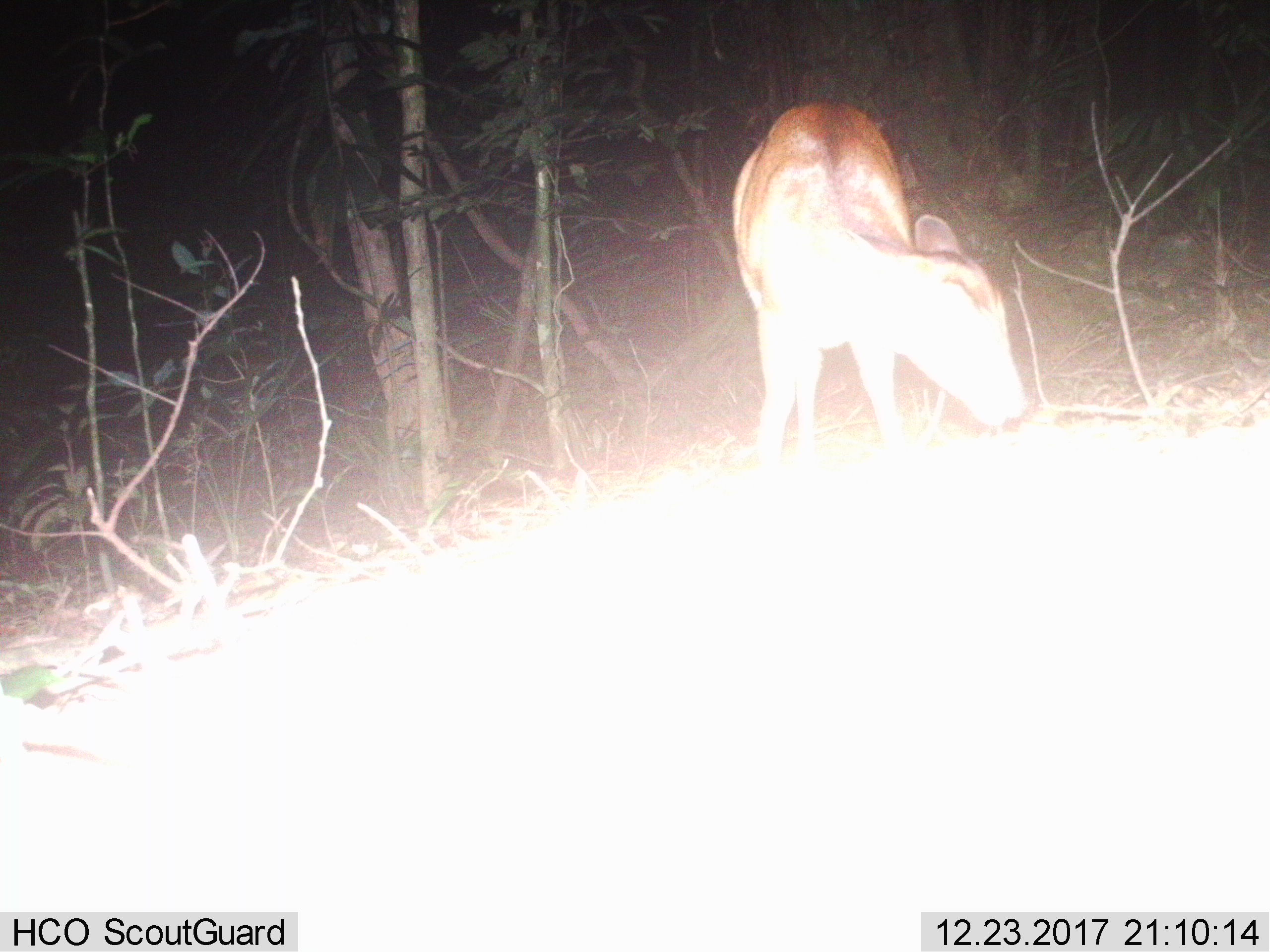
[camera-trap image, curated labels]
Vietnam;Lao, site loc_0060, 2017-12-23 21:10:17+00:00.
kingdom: Animalia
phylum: Chordata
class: Mammalia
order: Artiodactyla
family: Cervidae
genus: Muntiacus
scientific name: Muntiacus vuquangensis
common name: large-antlered muntjac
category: large antlered muntjac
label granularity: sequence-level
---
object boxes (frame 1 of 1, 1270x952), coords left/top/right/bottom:
large antlered muntjac: 727/100/1027/472